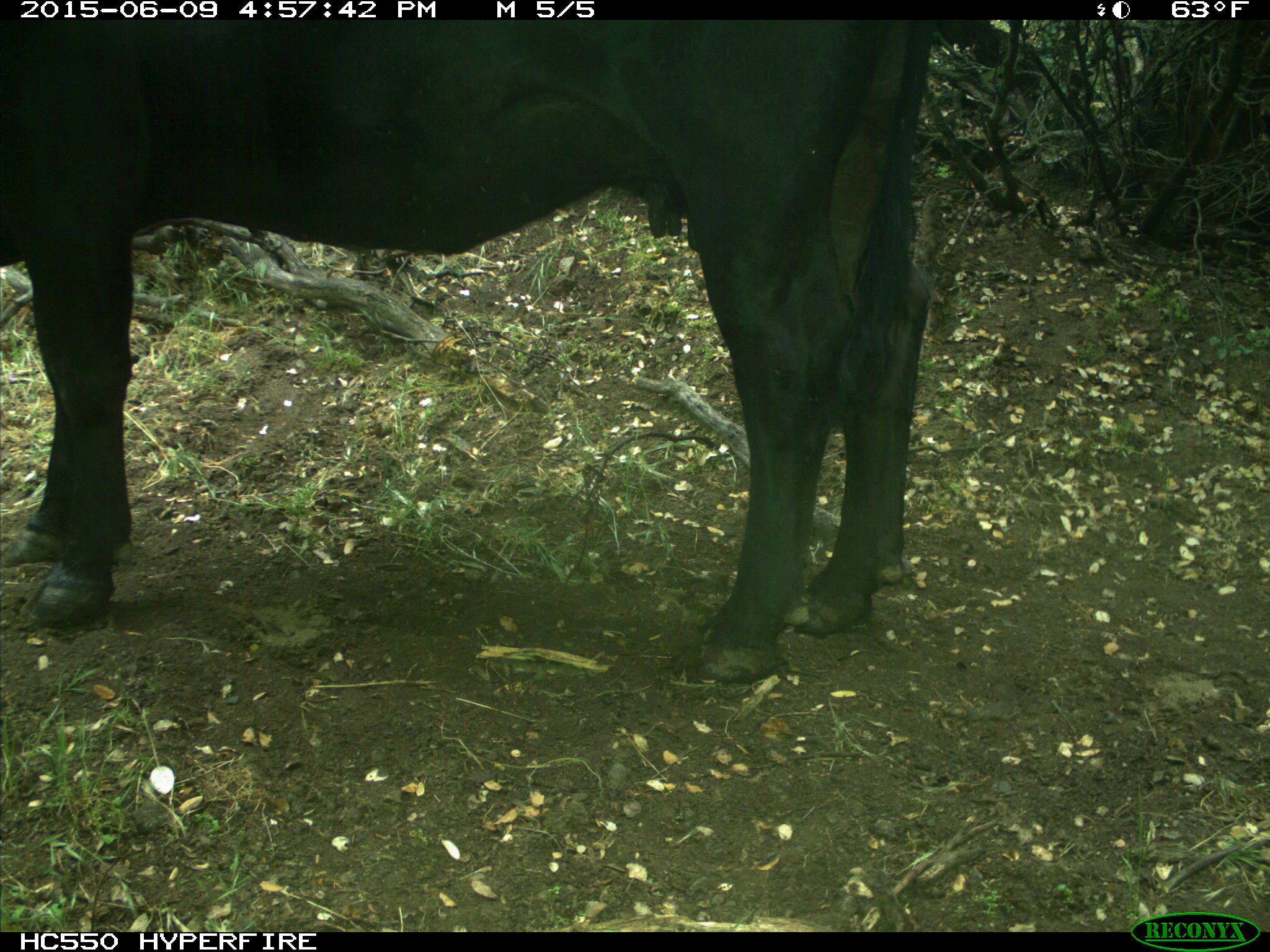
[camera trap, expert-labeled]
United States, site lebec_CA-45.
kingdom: Animalia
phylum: Chordata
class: Mammalia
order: Artiodactyla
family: Bovidae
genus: Bos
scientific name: Bos taurus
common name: domestic cow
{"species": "Bos taurus (domestic cow)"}